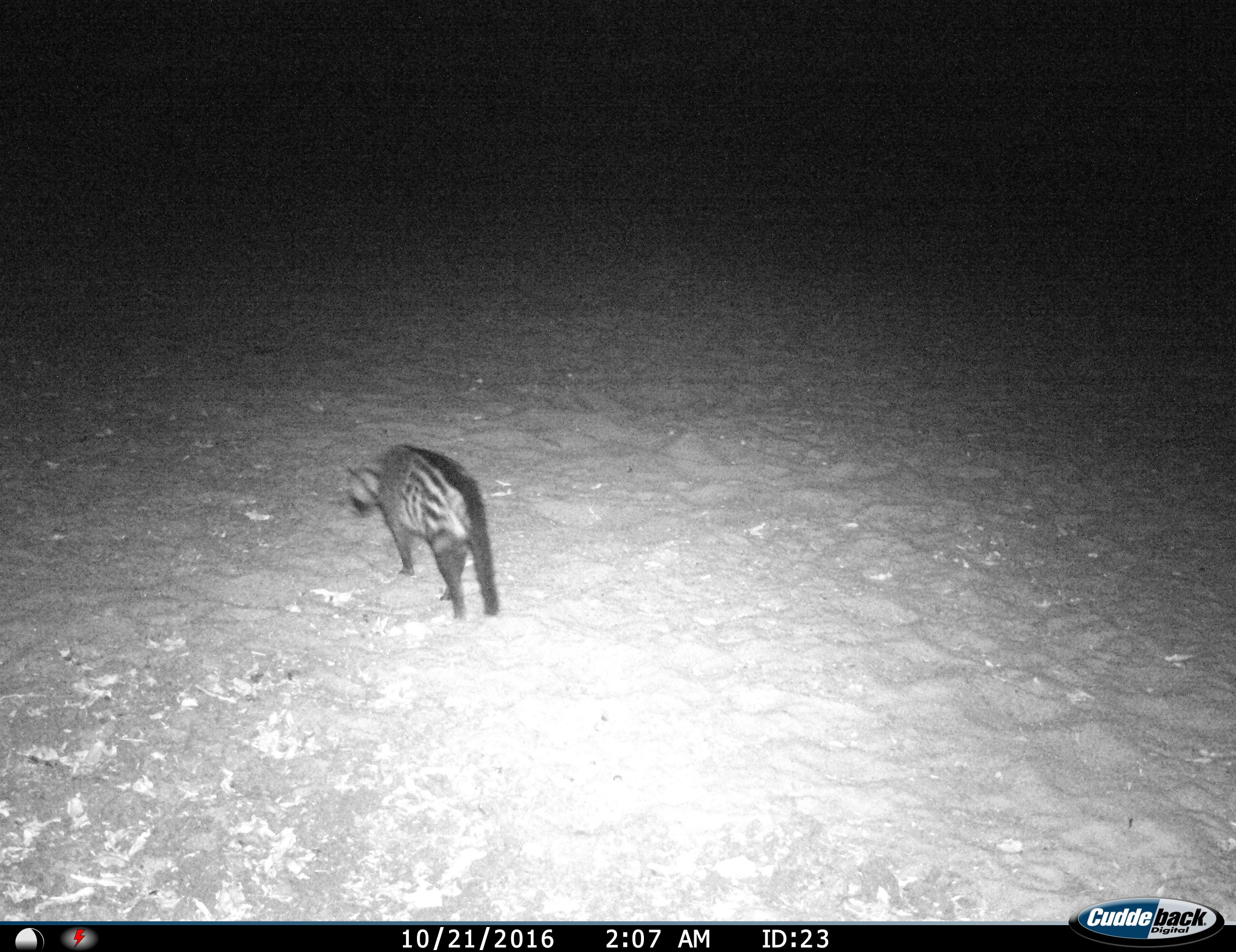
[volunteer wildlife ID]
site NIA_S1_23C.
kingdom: Animalia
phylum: Chordata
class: Mammalia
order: Carnivora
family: Viverridae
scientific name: Viverridae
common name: civet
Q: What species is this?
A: Civet (Viverridae).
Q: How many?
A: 1.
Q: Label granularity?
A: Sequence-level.